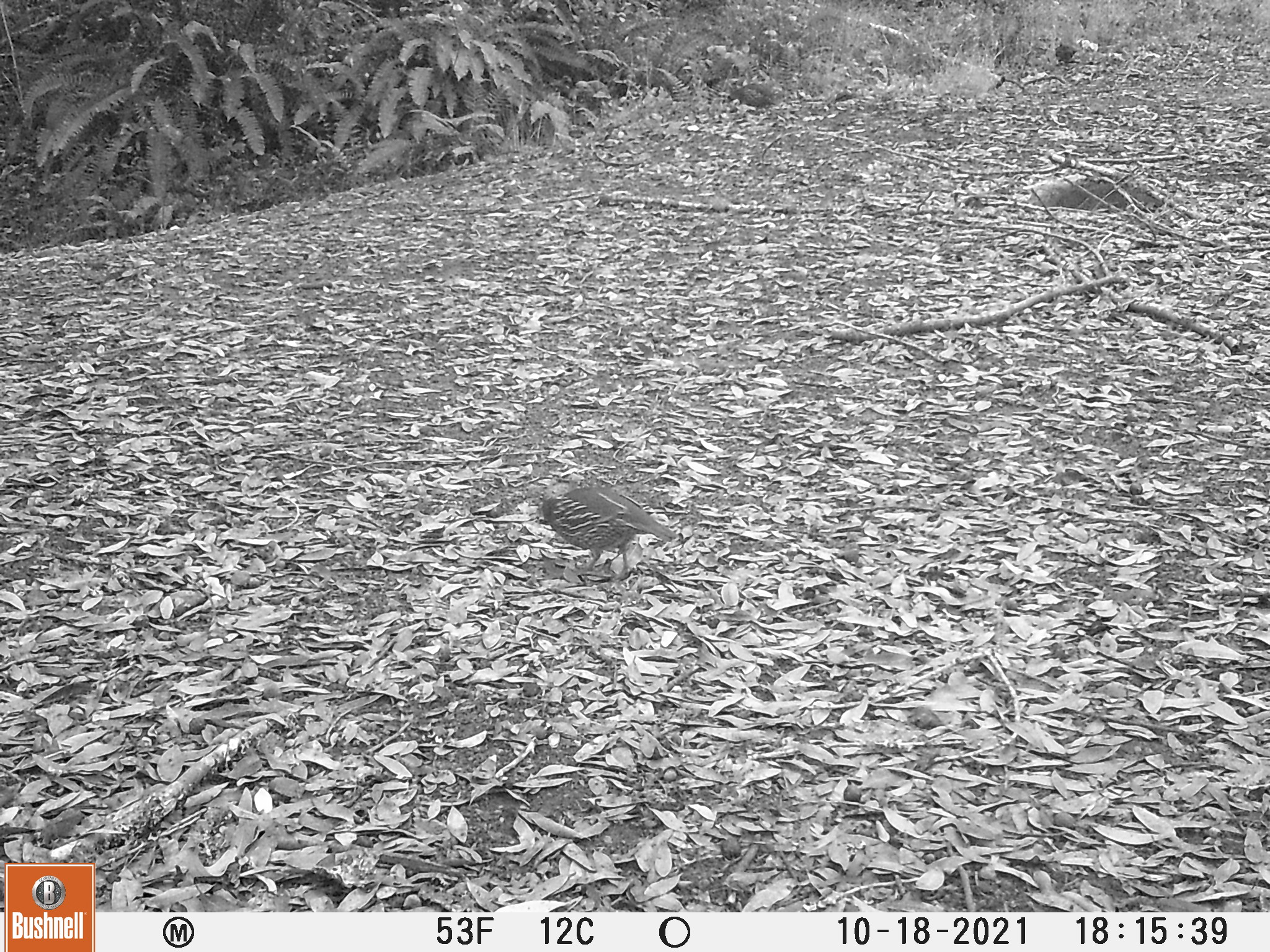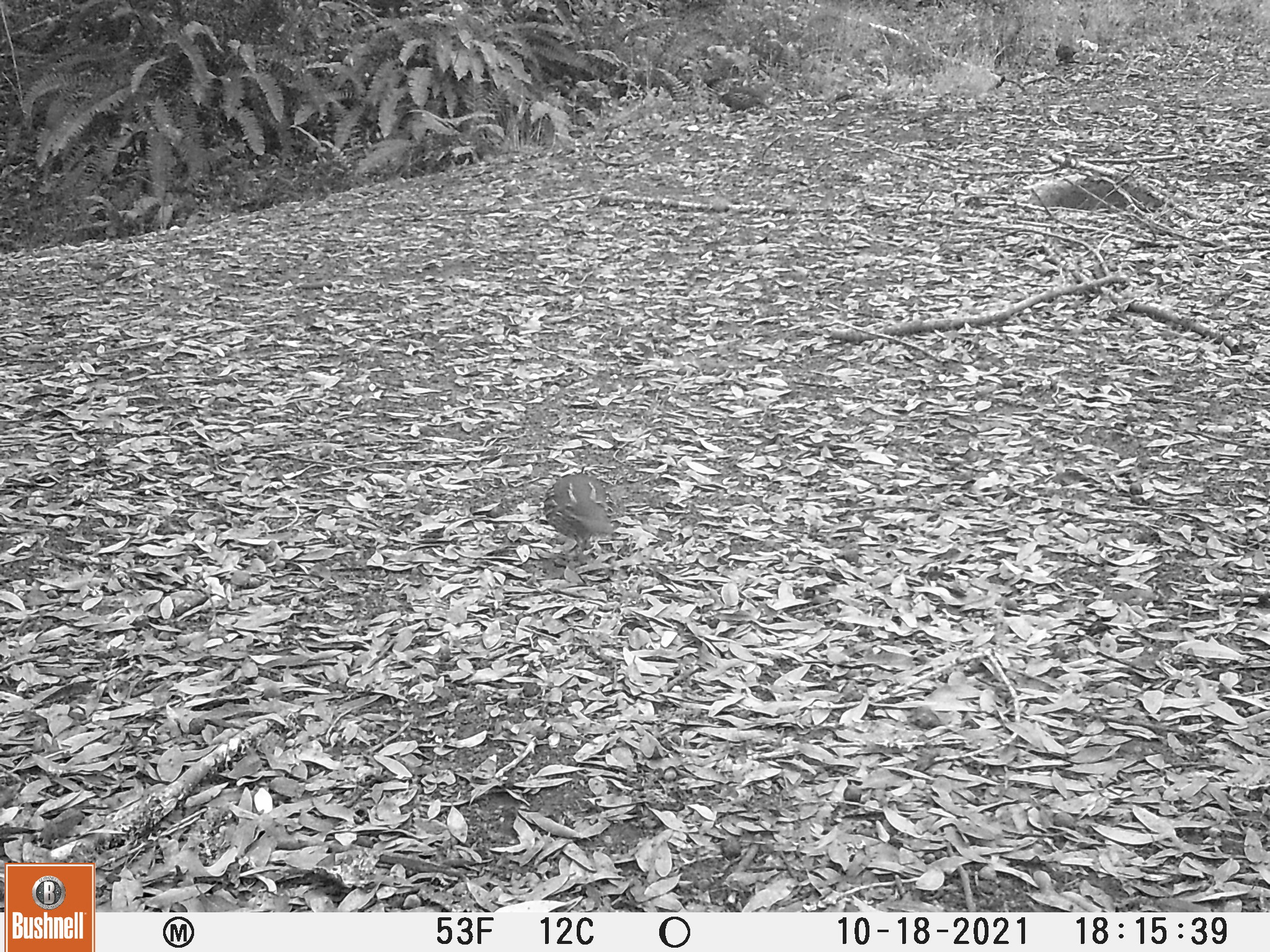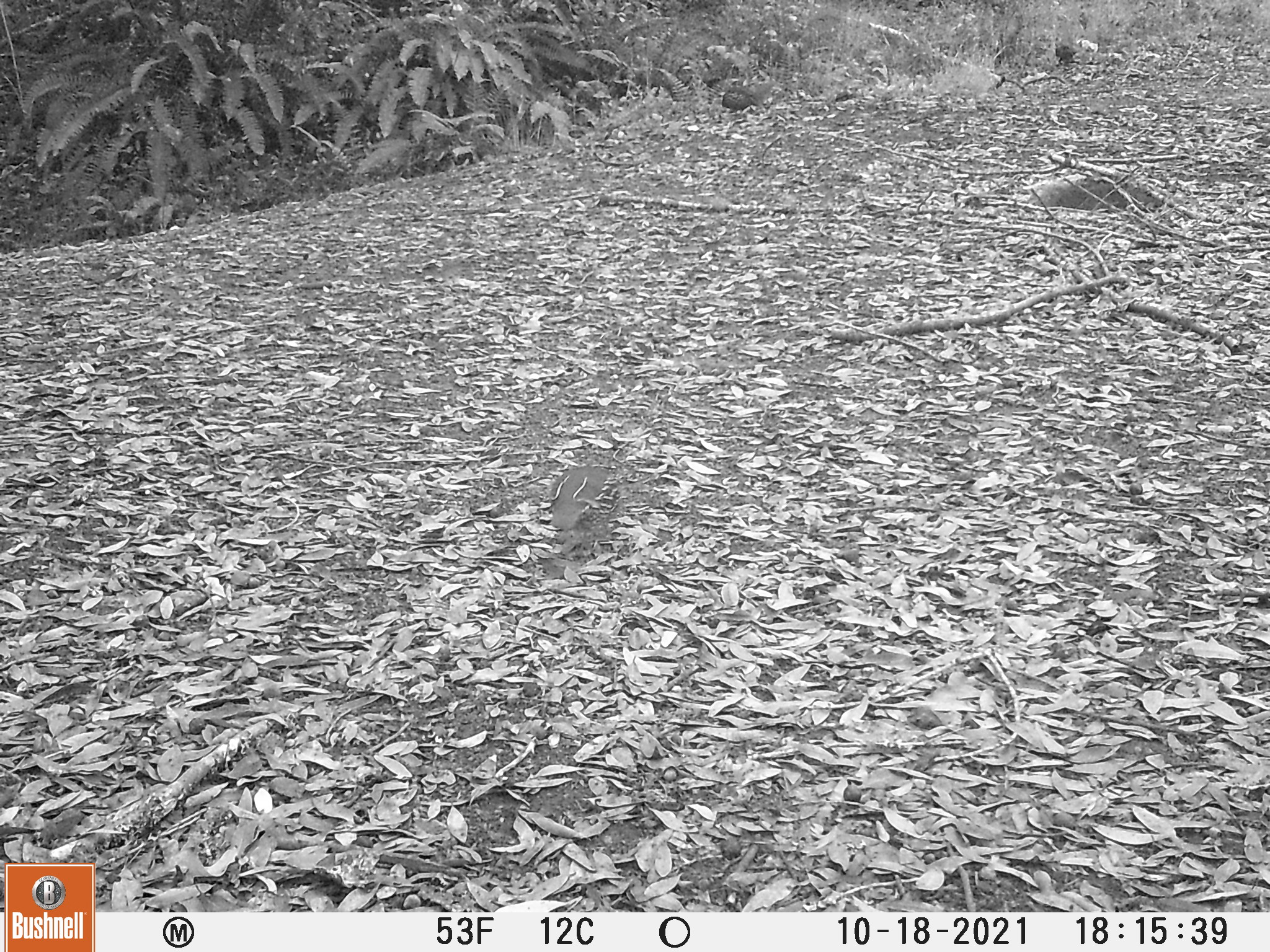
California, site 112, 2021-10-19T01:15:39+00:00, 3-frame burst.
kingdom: Animalia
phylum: Chordata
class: Aves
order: Galliformes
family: Odontophoridae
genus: Callipepla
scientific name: Callipepla californica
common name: california quail